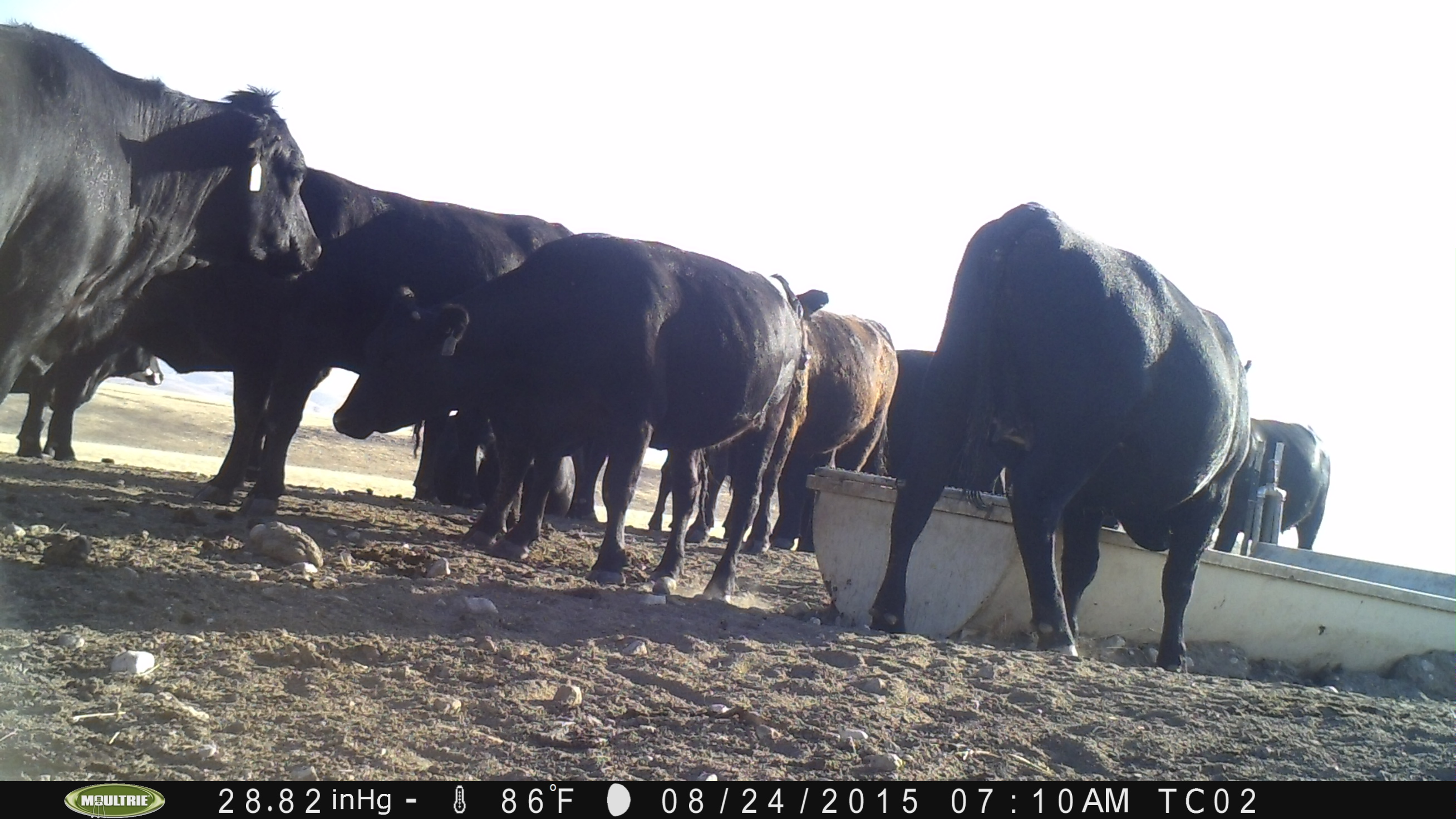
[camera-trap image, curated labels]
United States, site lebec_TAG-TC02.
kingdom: Animalia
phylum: Chordata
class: Mammalia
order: Artiodactyla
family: Bovidae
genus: Bos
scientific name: Bos taurus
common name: domestic cow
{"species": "Bos taurus (domestic cow)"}